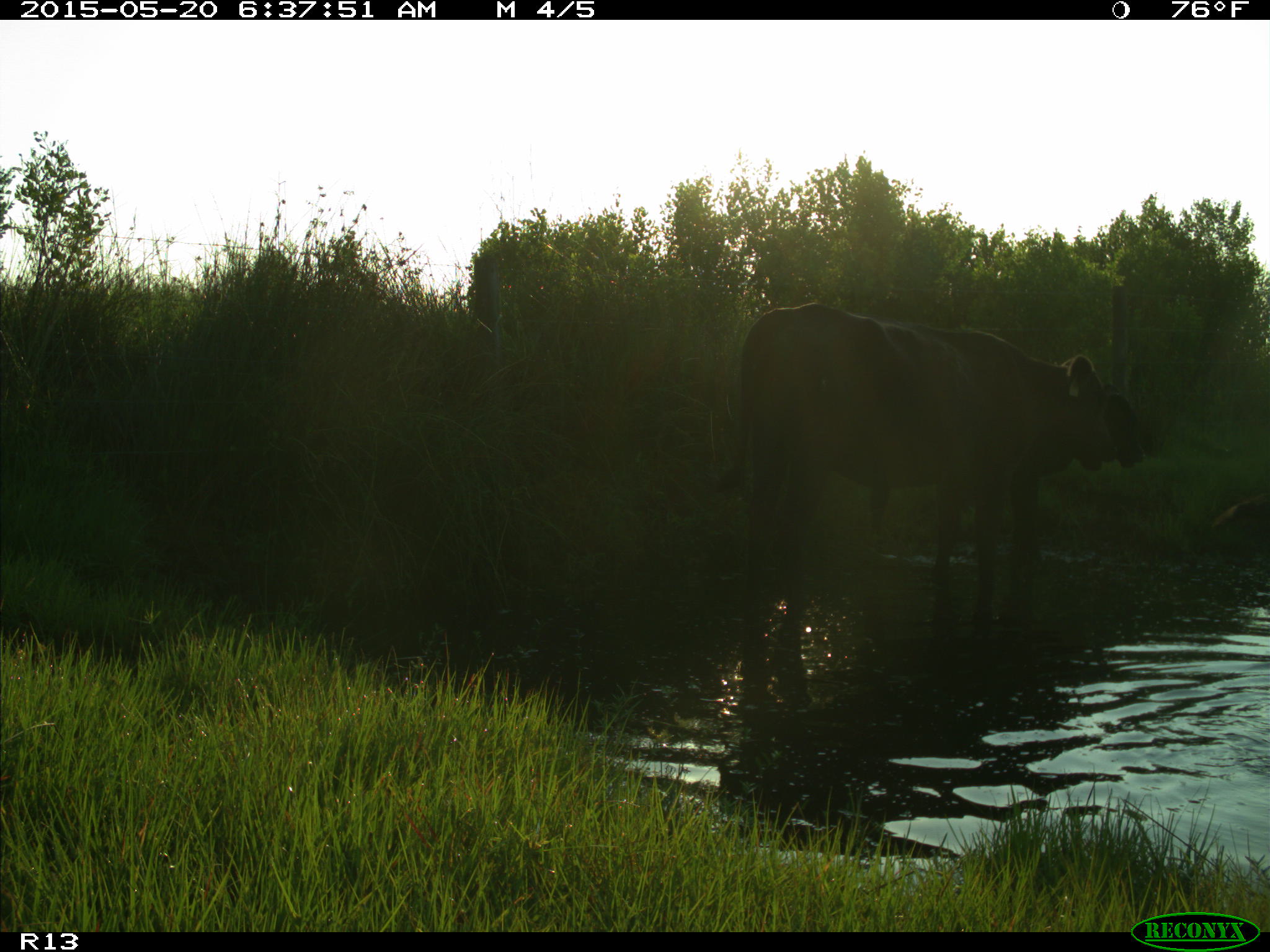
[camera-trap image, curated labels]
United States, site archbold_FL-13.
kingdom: Animalia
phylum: Chordata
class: Mammalia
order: Artiodactyla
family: Bovidae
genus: Bos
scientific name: Bos taurus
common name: domestic cow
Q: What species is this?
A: Bos taurus (domestic cow).